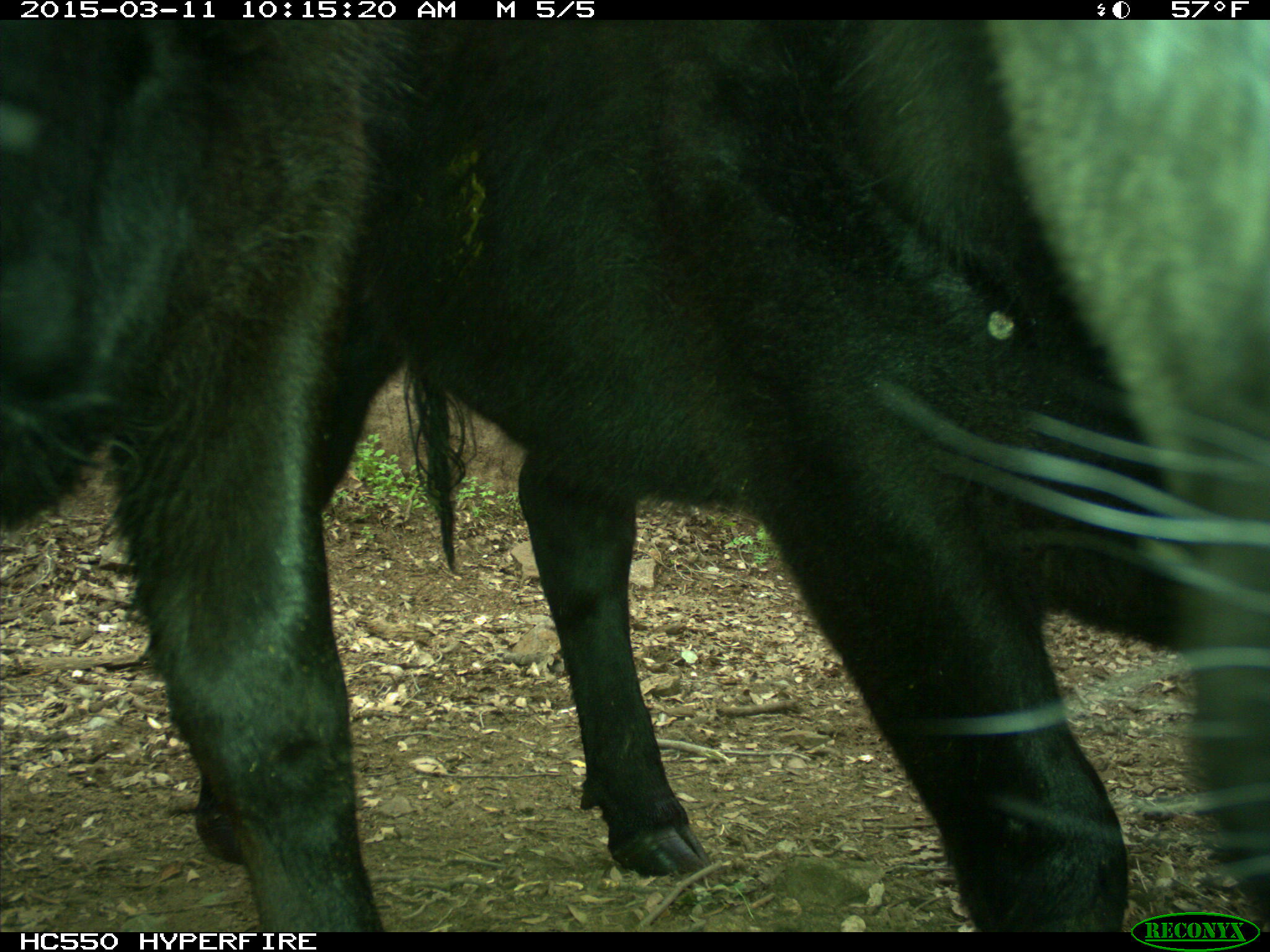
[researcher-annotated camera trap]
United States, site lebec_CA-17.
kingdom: Animalia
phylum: Chordata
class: Mammalia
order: Artiodactyla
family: Bovidae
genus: Bos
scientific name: Bos taurus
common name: domestic cow